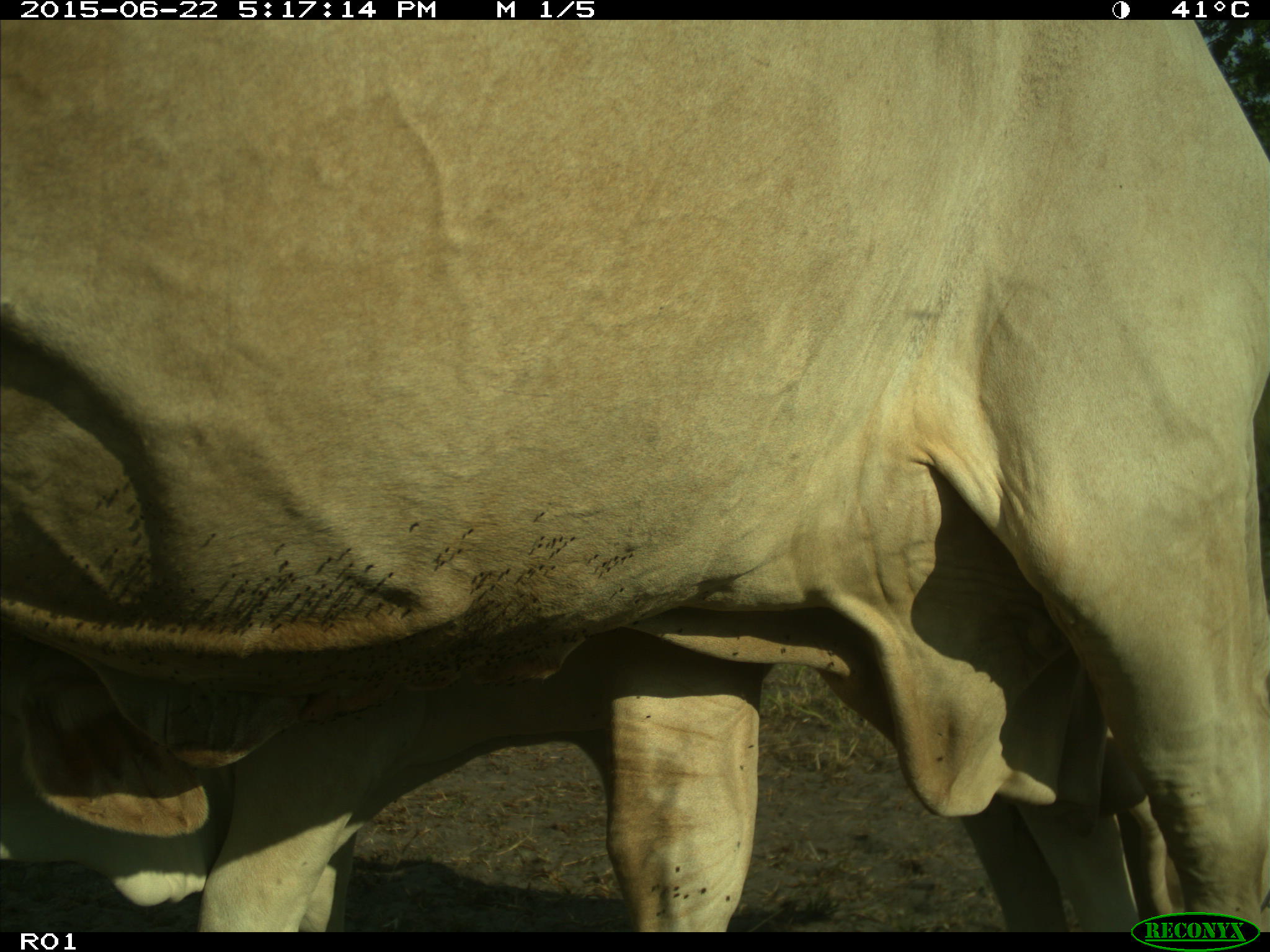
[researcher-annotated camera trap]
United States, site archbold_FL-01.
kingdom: Animalia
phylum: Chordata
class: Mammalia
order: Artiodactyla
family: Bovidae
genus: Bos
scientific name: Bos taurus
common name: domestic cow